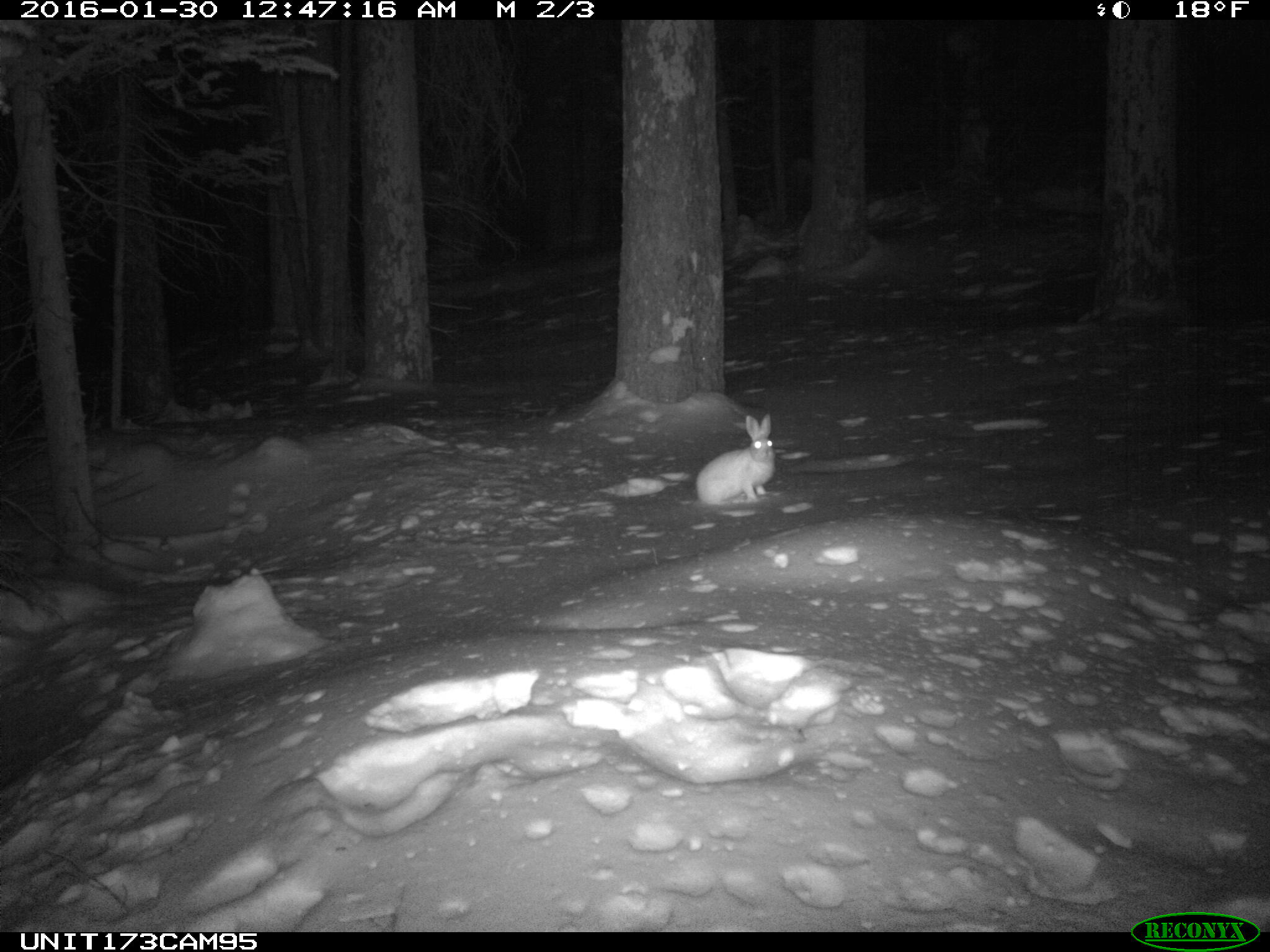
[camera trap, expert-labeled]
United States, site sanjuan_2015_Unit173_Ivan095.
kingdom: Animalia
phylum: Chordata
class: Mammalia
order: Lagomorpha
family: Leporidae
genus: Lepus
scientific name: Lepus americanus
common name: snowshoe hare